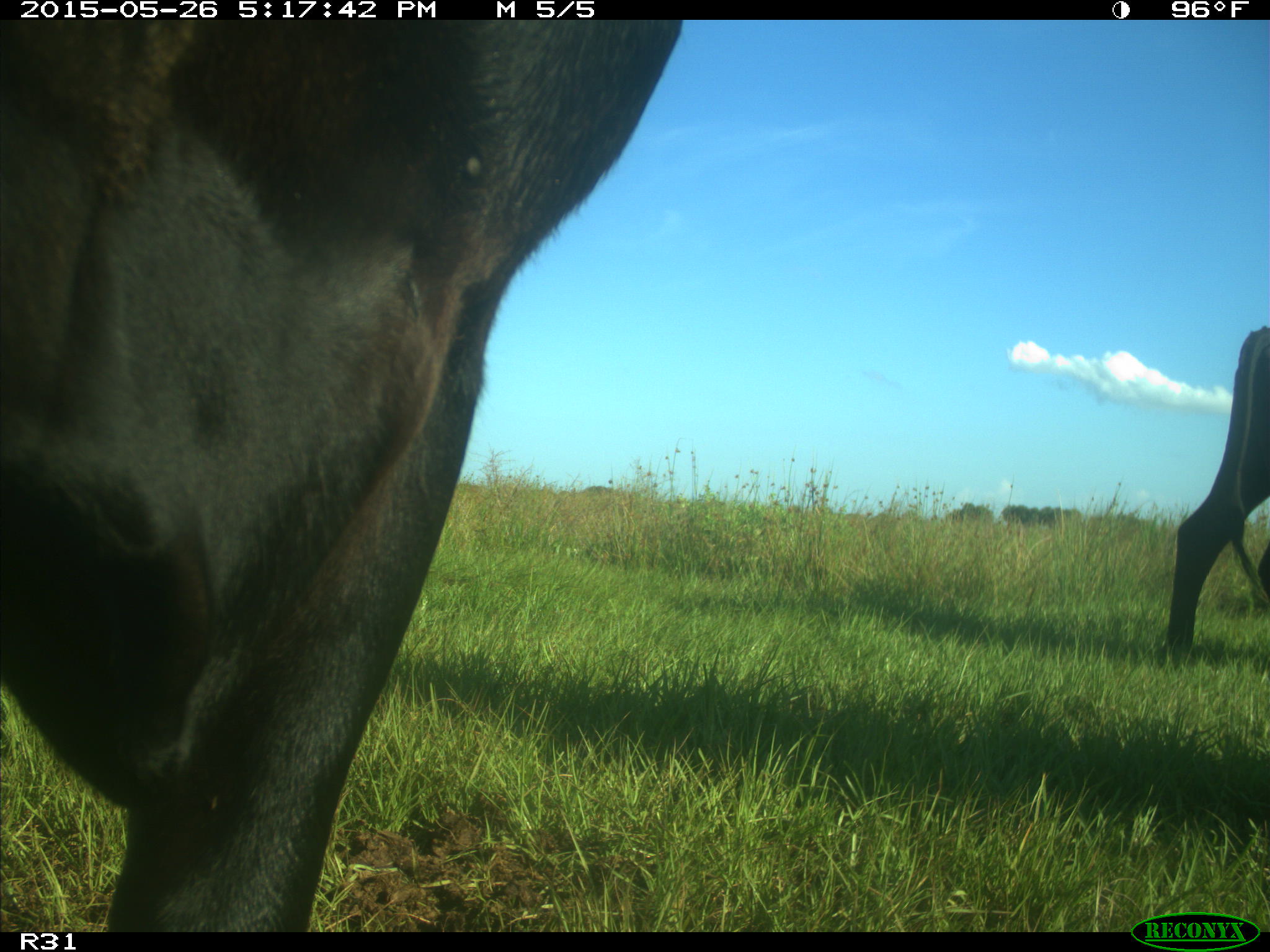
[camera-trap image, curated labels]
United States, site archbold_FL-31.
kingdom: Animalia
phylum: Chordata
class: Mammalia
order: Artiodactyla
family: Bovidae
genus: Bos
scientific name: Bos taurus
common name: domestic cow